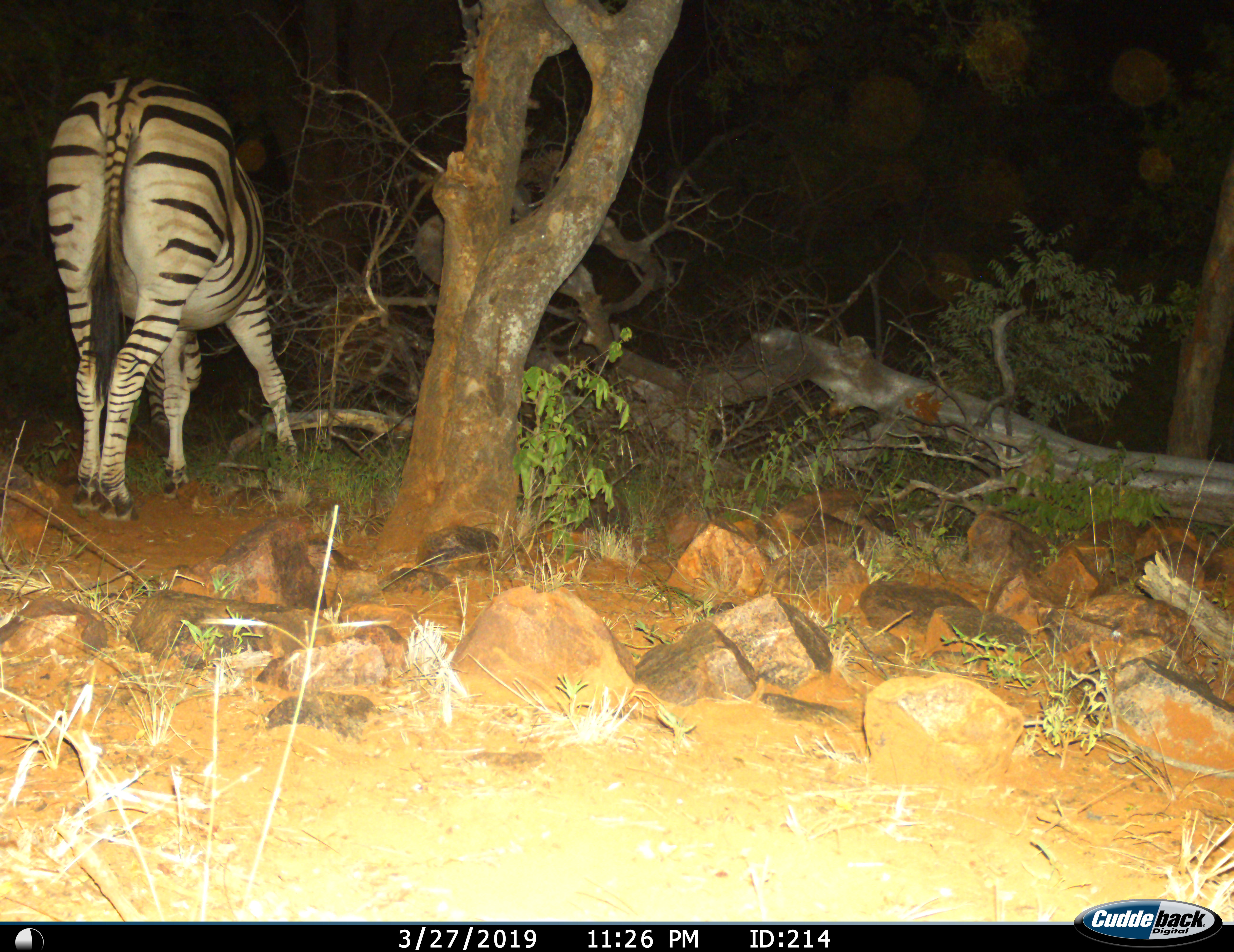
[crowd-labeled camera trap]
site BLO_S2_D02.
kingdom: Animalia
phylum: Chordata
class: Mammalia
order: Perissodactyla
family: Equidae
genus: Equus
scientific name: Equus quagga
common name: plains zebra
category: zebraplains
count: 1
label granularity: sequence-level